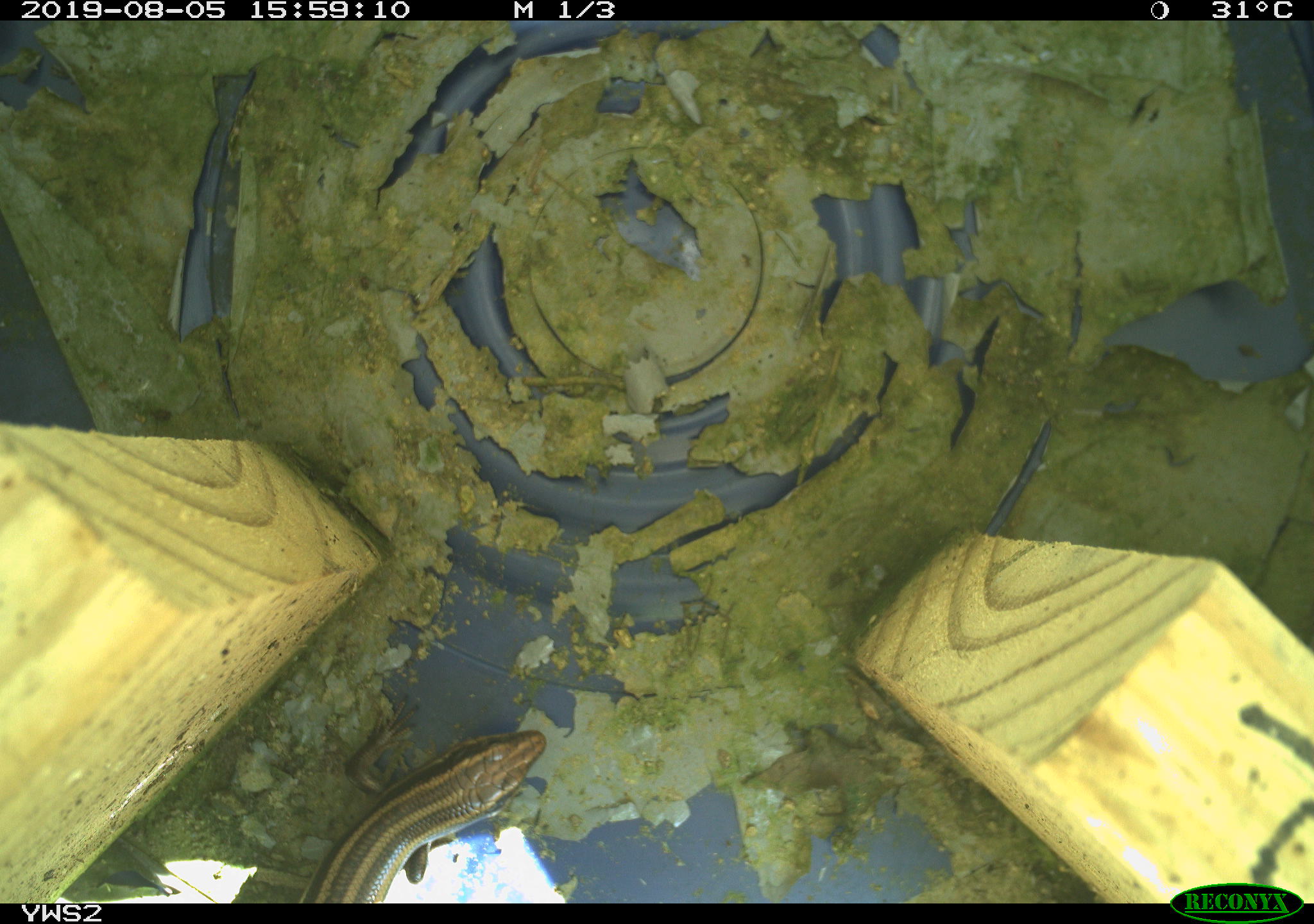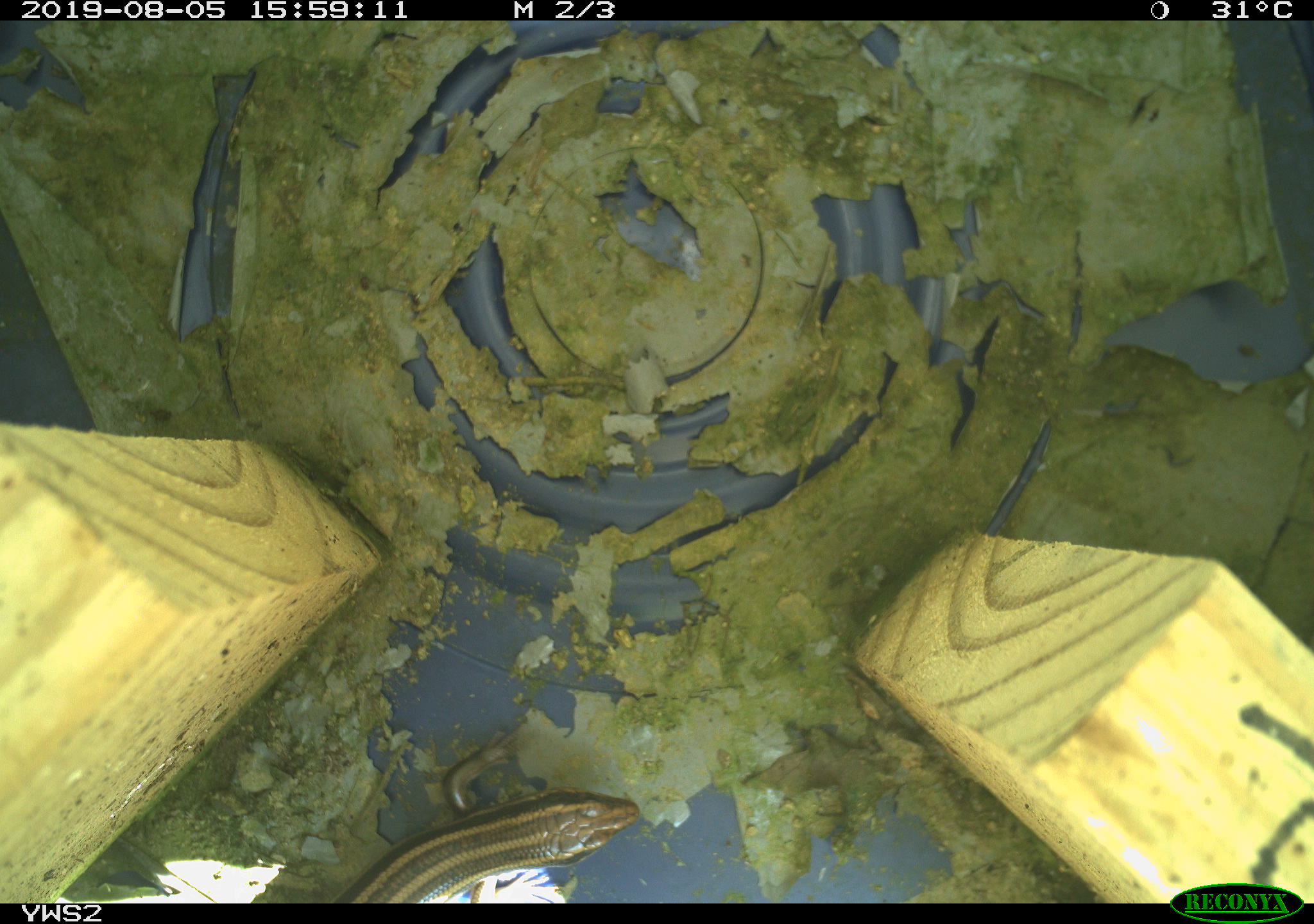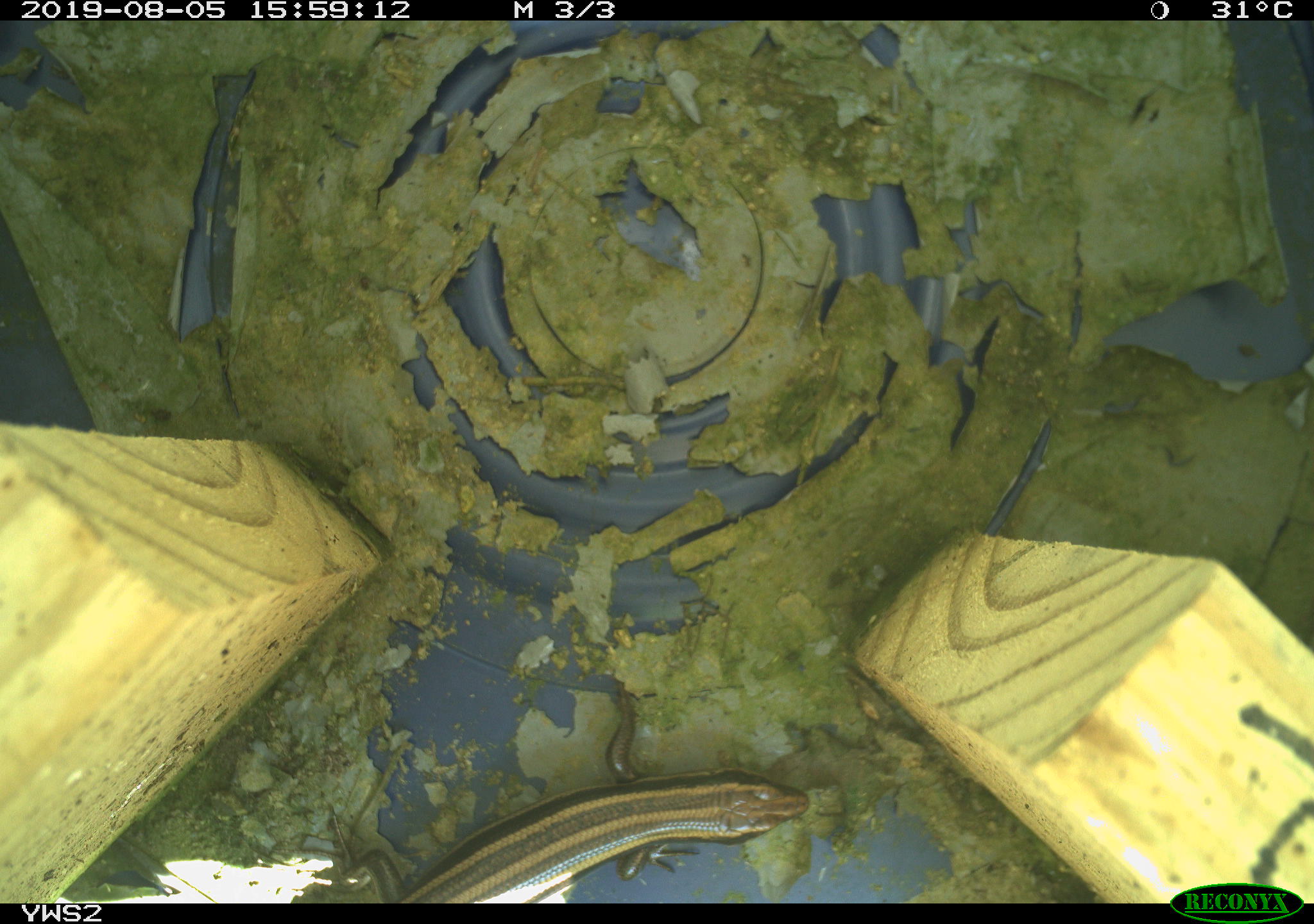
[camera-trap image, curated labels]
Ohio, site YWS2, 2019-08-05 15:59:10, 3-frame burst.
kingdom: Animalia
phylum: Chordata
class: Reptilia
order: Squamata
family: Scincidae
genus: Plestiodon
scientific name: Plestiodon fasciatus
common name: common five-lined skink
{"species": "common five-lined skink (Plestiodon fasciatus)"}